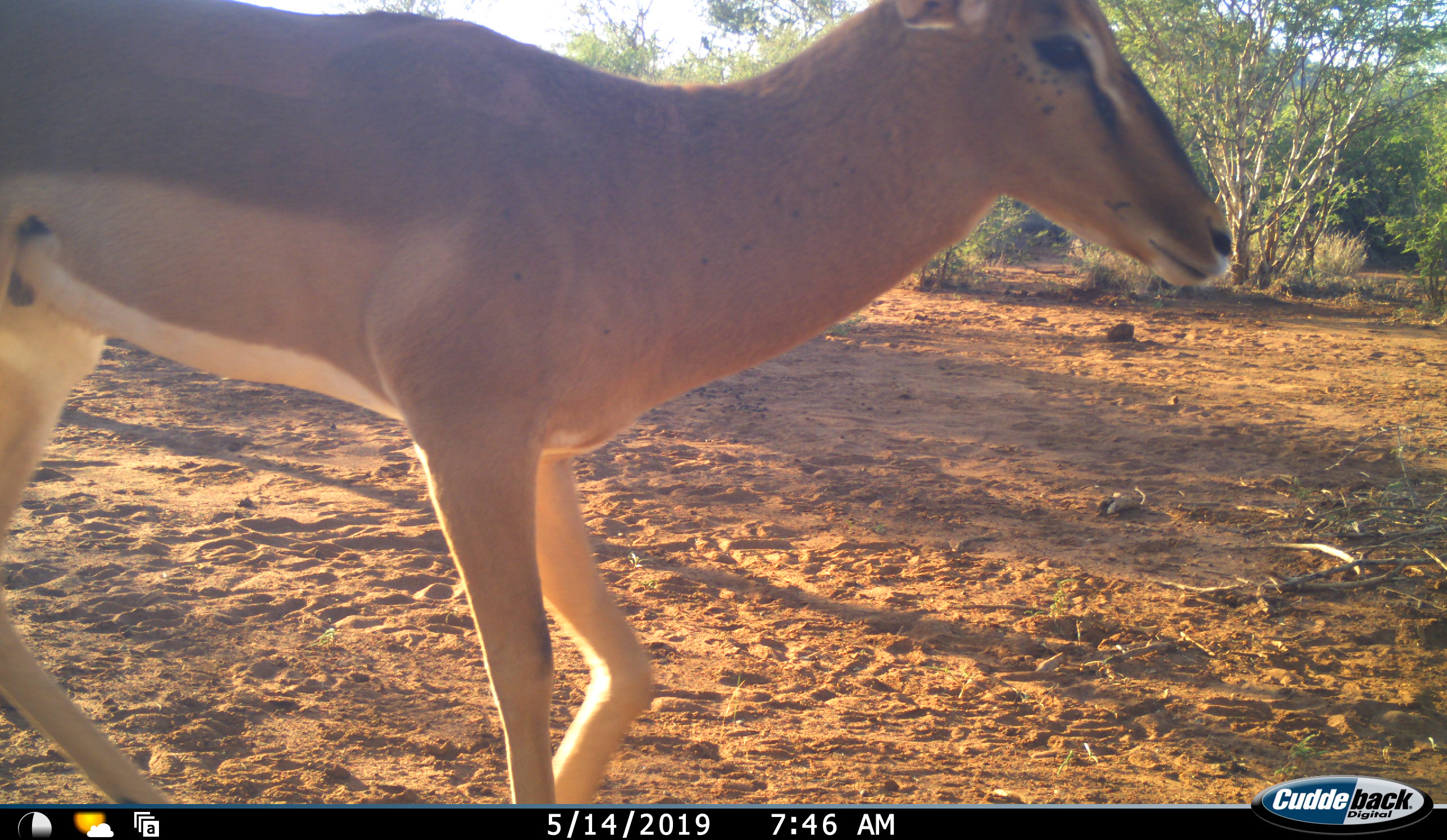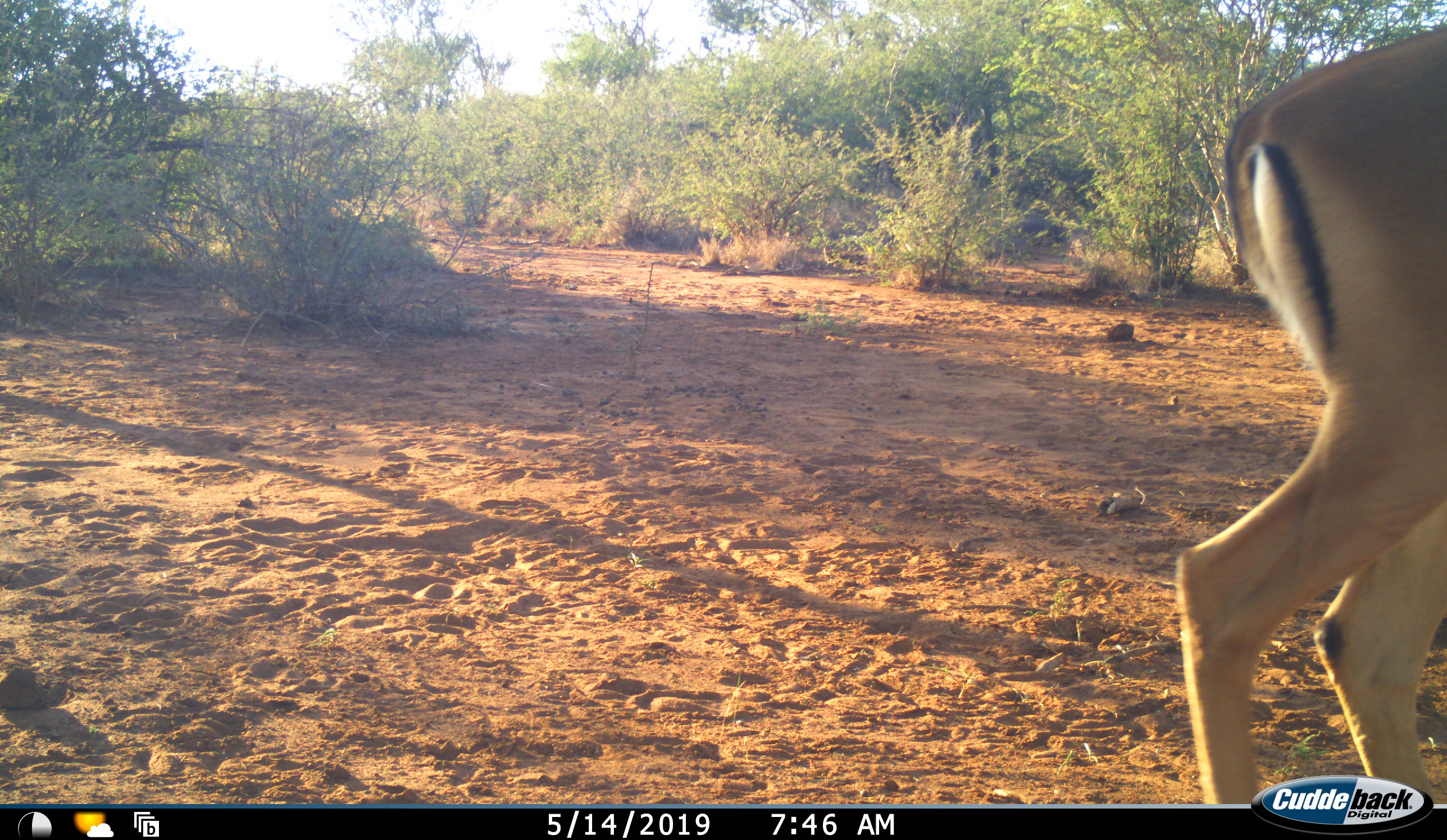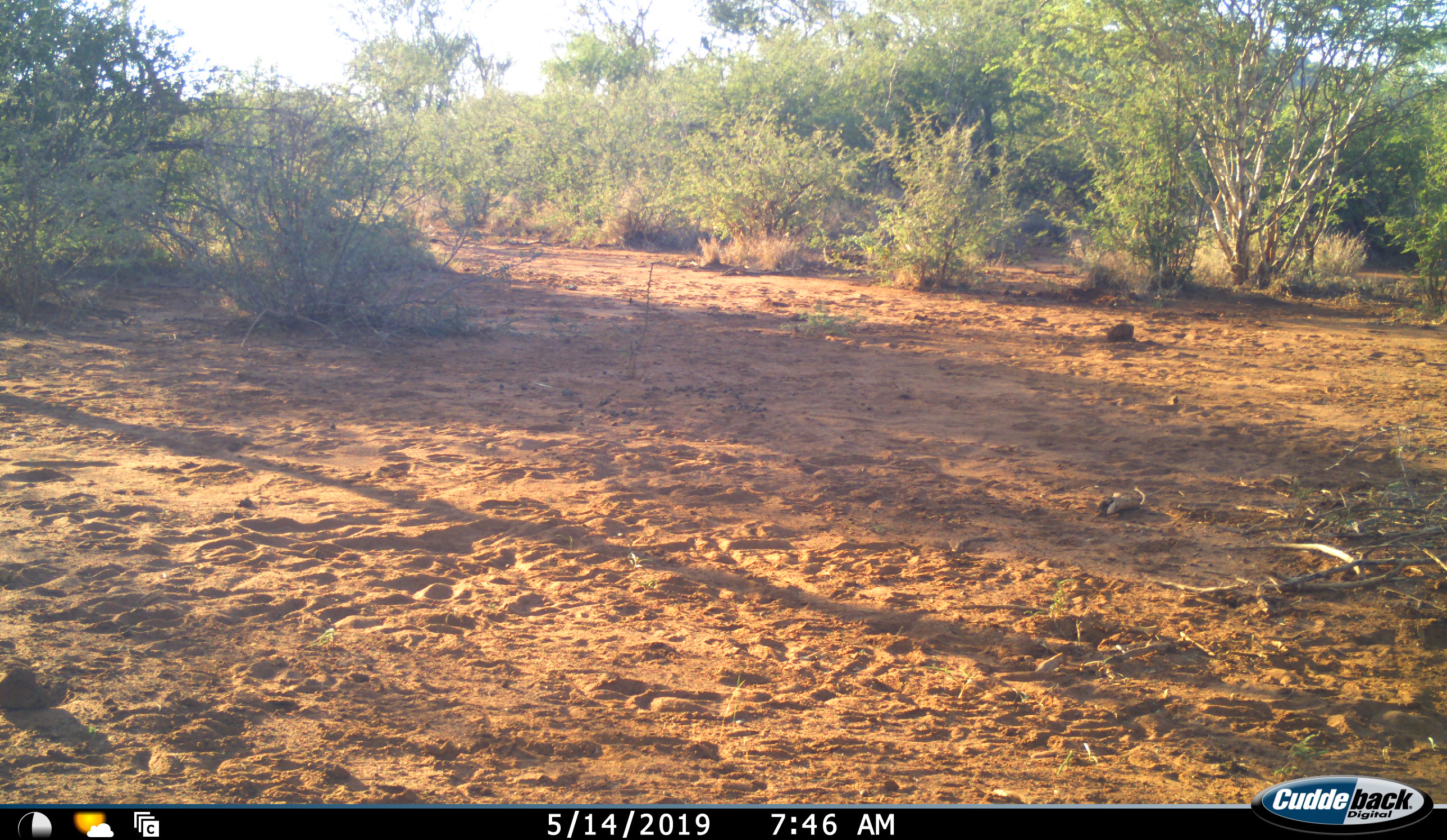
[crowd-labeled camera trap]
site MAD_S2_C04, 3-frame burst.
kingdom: Animalia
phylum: Chordata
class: Mammalia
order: Artiodactyla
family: Bovidae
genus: Aepyceros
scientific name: Aepyceros melampus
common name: impala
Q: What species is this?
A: Impala (Aepyceros melampus).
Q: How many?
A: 1.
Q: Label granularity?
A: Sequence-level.